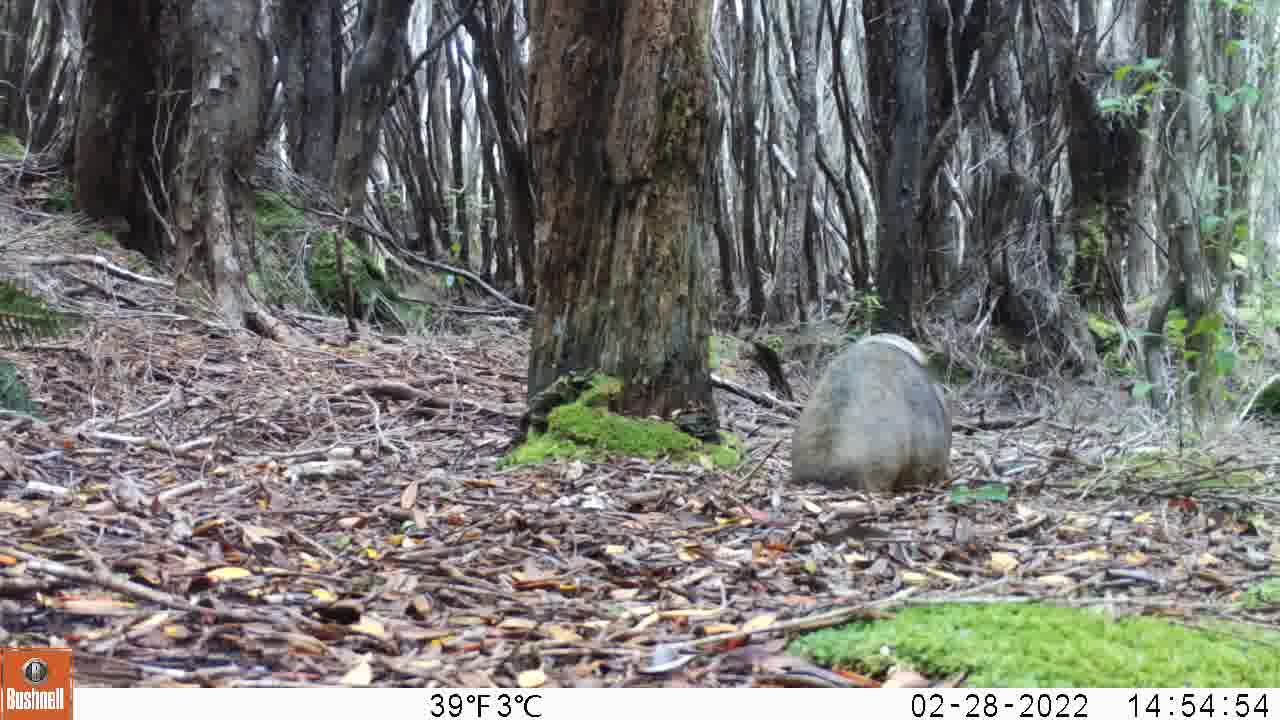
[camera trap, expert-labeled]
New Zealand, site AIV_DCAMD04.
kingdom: Animalia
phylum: Chordata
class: Mammalia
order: Carnivora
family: Otariidae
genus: Phocarctos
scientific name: Phocarctos hookeri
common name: new zealand sea lion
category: sealion